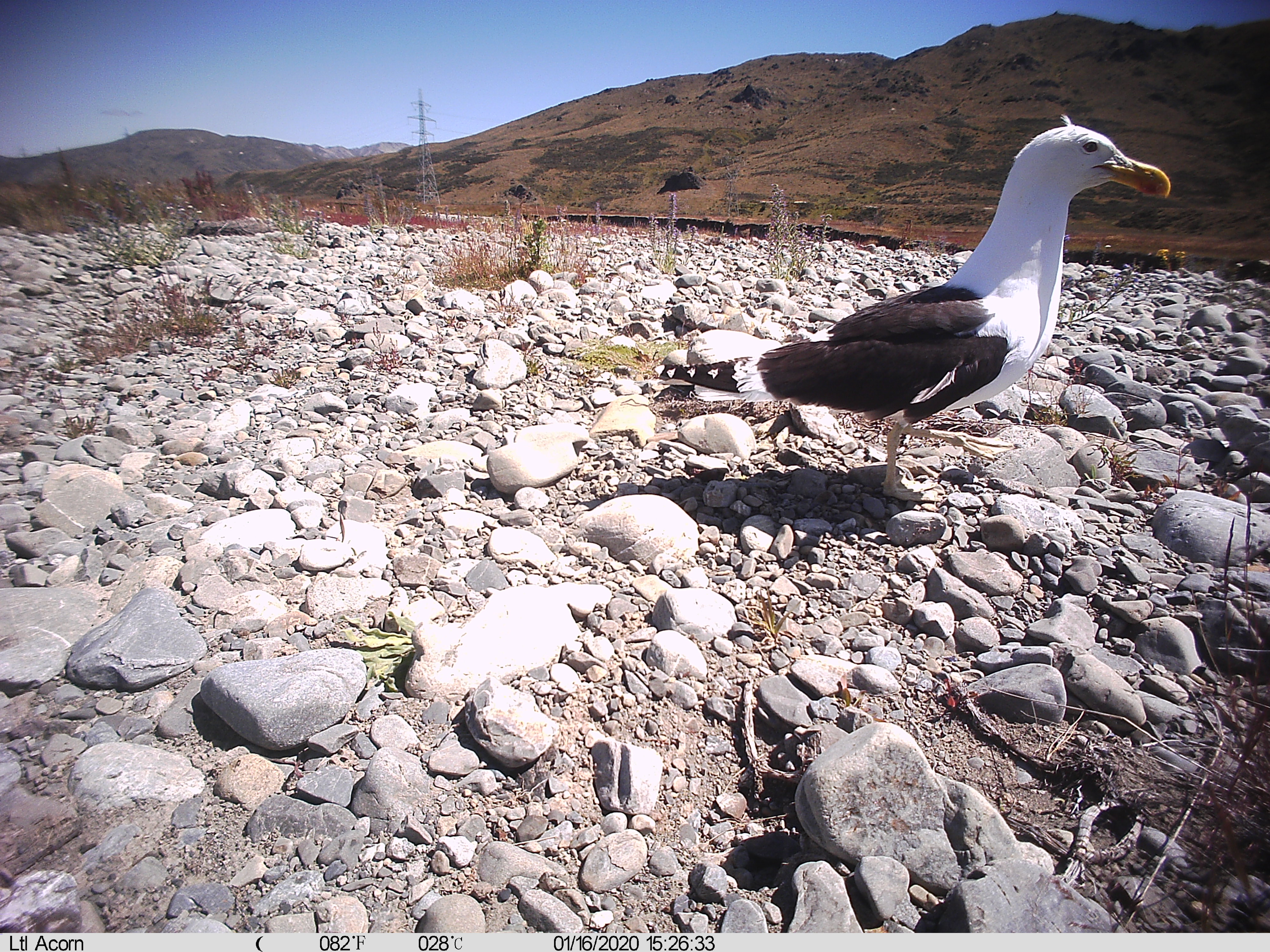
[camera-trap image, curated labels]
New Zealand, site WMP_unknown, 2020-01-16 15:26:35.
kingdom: Animalia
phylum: Chordata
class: Aves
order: Charadriiformes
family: Laridae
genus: Larus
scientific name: Larus fuscus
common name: black-backed gull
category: black backed gull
Black backed gull (black-backed gull) (Larus fuscus).